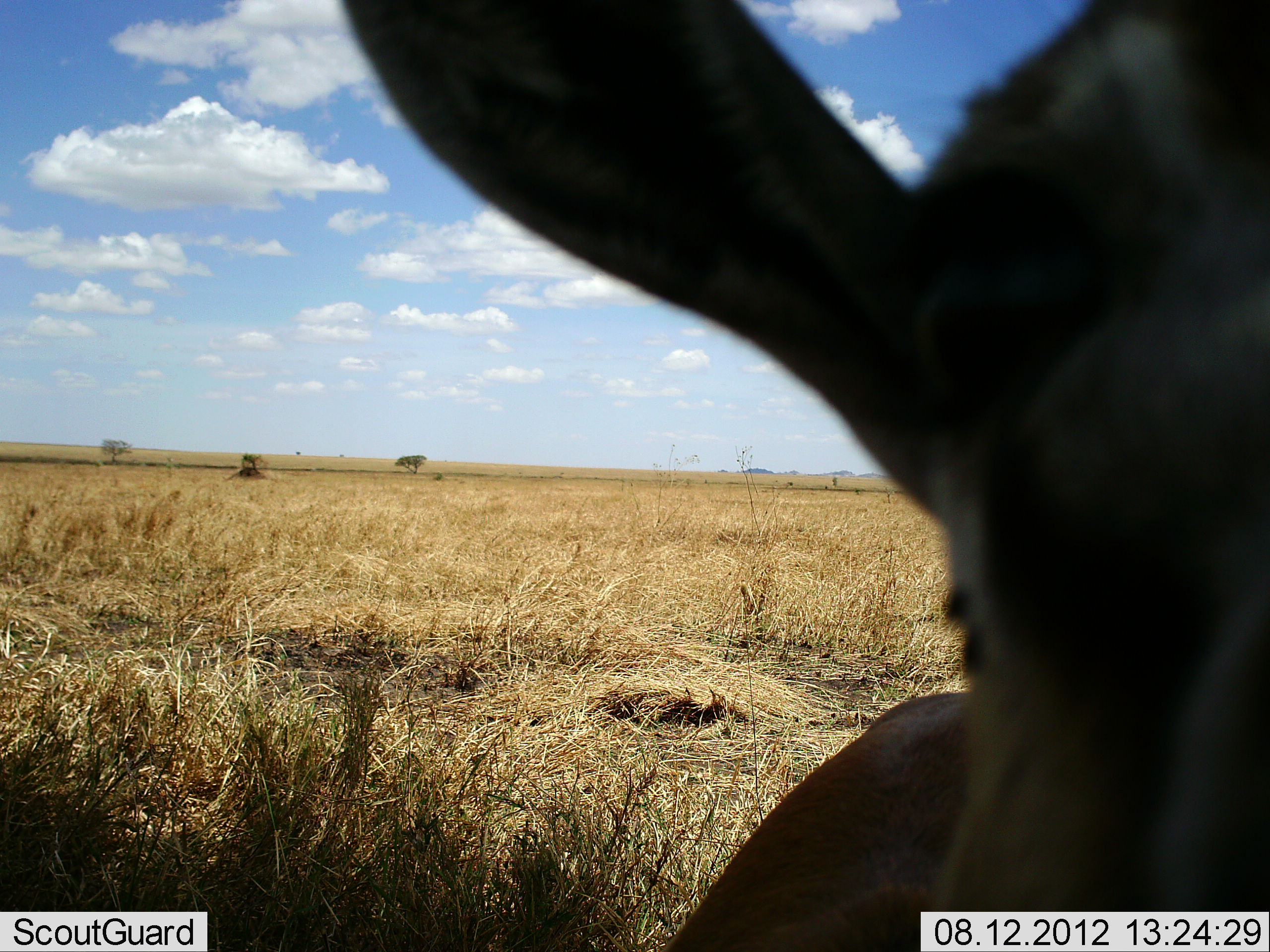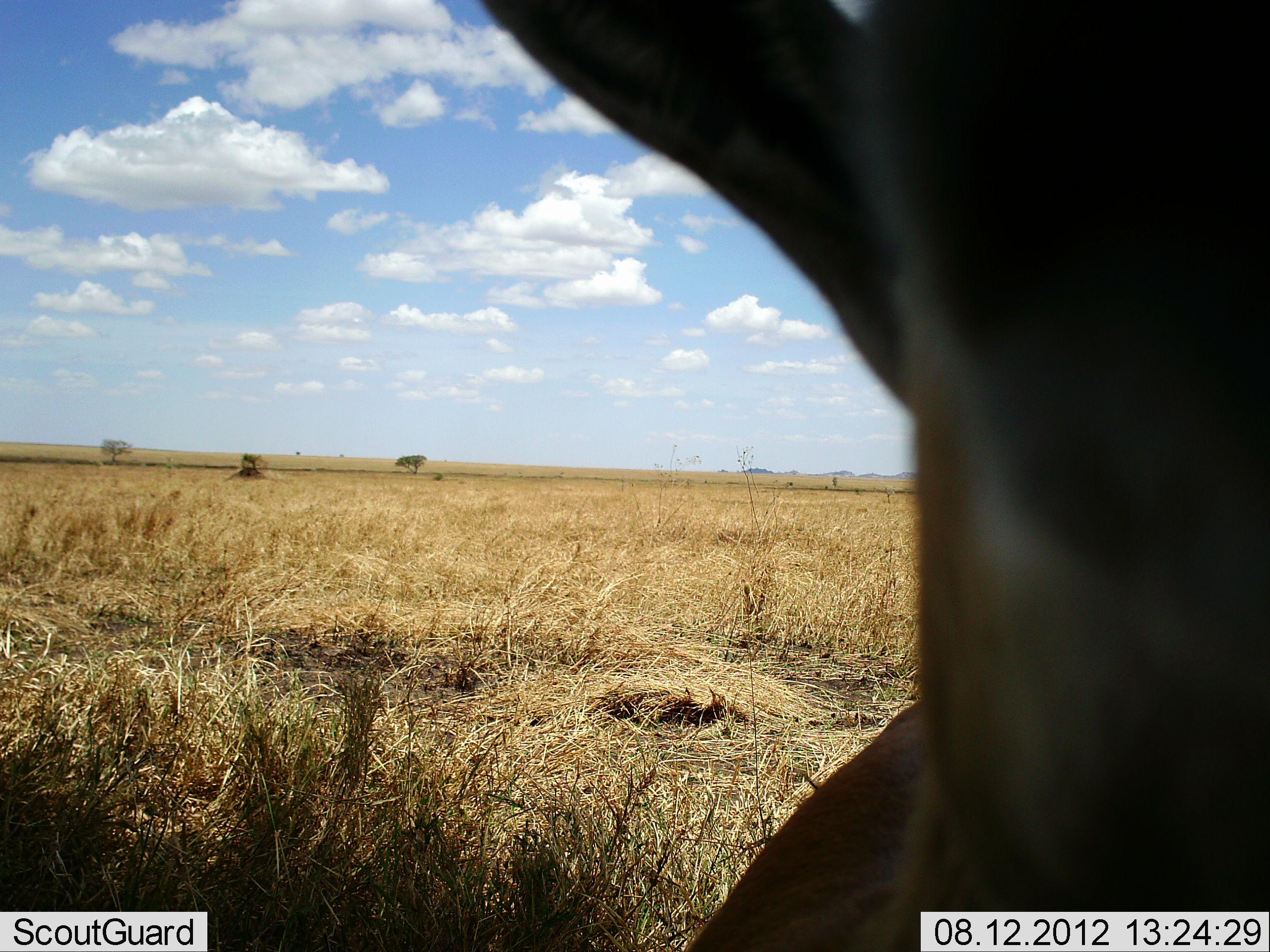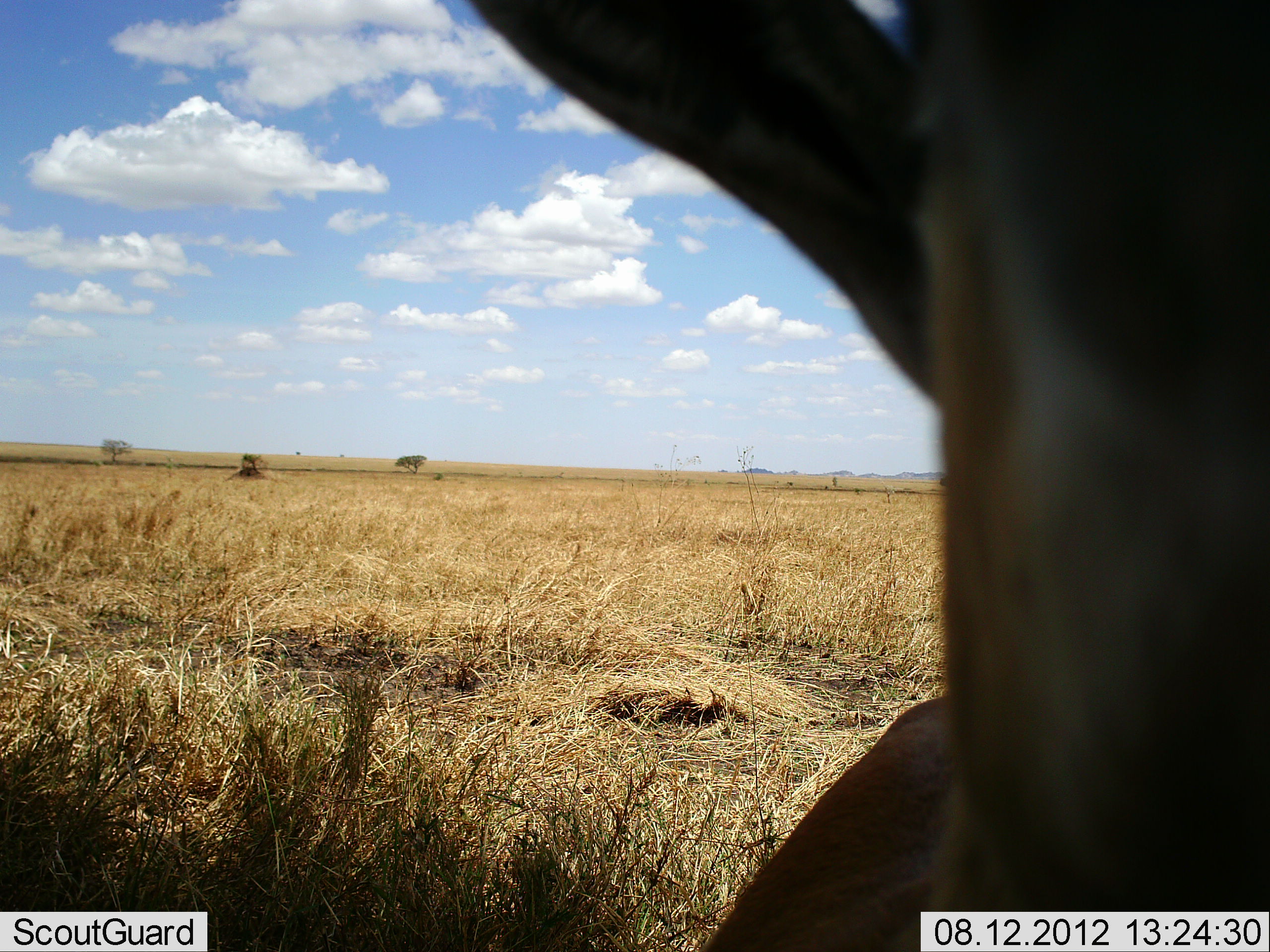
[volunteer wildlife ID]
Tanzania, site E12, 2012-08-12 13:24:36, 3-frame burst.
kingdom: Animalia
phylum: Chordata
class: Mammalia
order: Artiodactyla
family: Bovidae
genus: Eudorcas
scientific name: Eudorcas thomsonii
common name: thomson's gazelle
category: gazellethomsons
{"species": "gazellethomsons (thomson's gazelle) (Eudorcas thomsonii)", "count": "1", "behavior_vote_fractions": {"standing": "62%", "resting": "12%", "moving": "12%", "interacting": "25%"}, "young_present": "0%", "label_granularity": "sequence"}